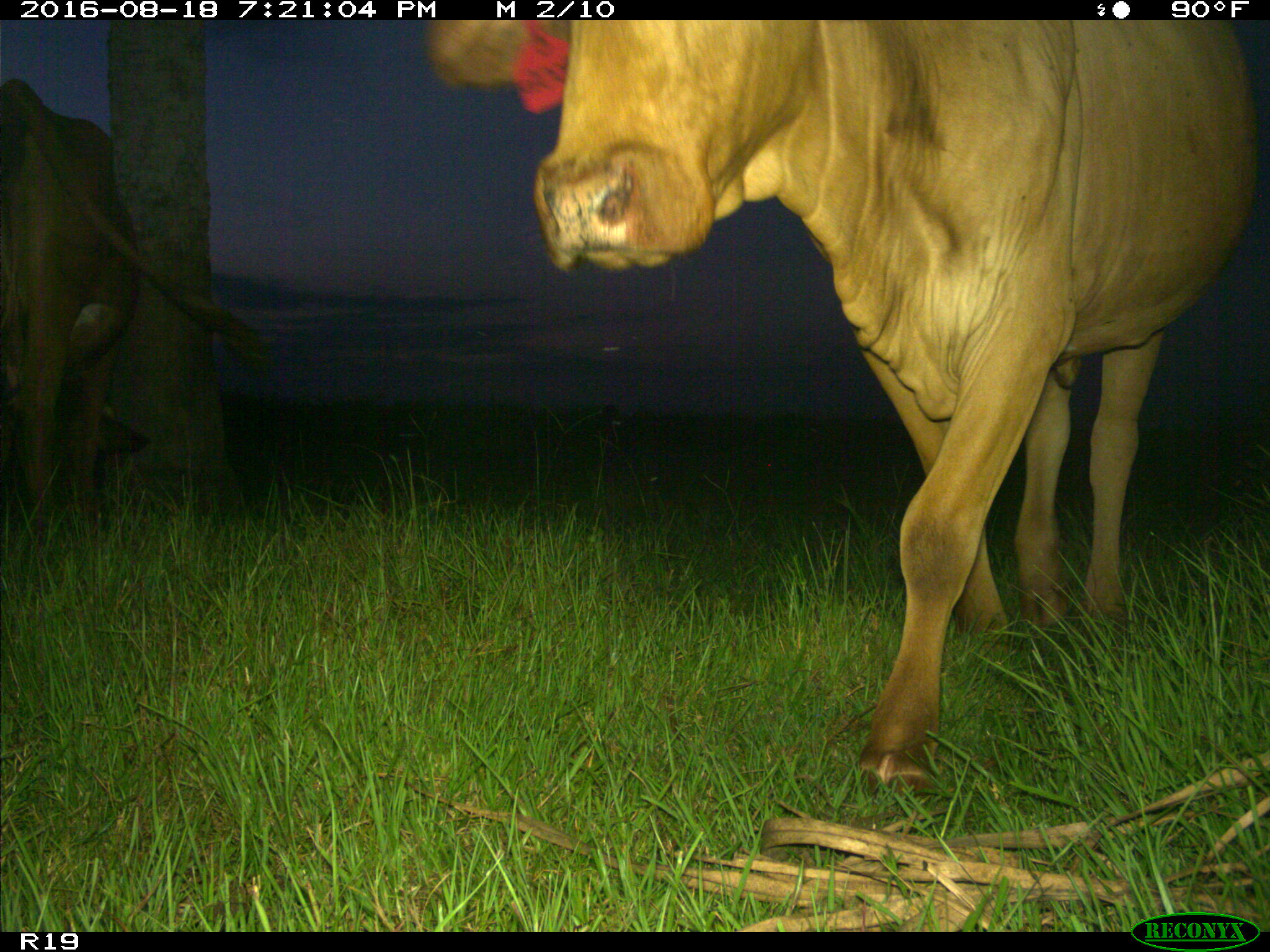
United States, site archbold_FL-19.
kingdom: Animalia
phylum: Chordata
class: Mammalia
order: Artiodactyla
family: Bovidae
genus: Bos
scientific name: Bos taurus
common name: domestic cow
Bos taurus (domestic cow).